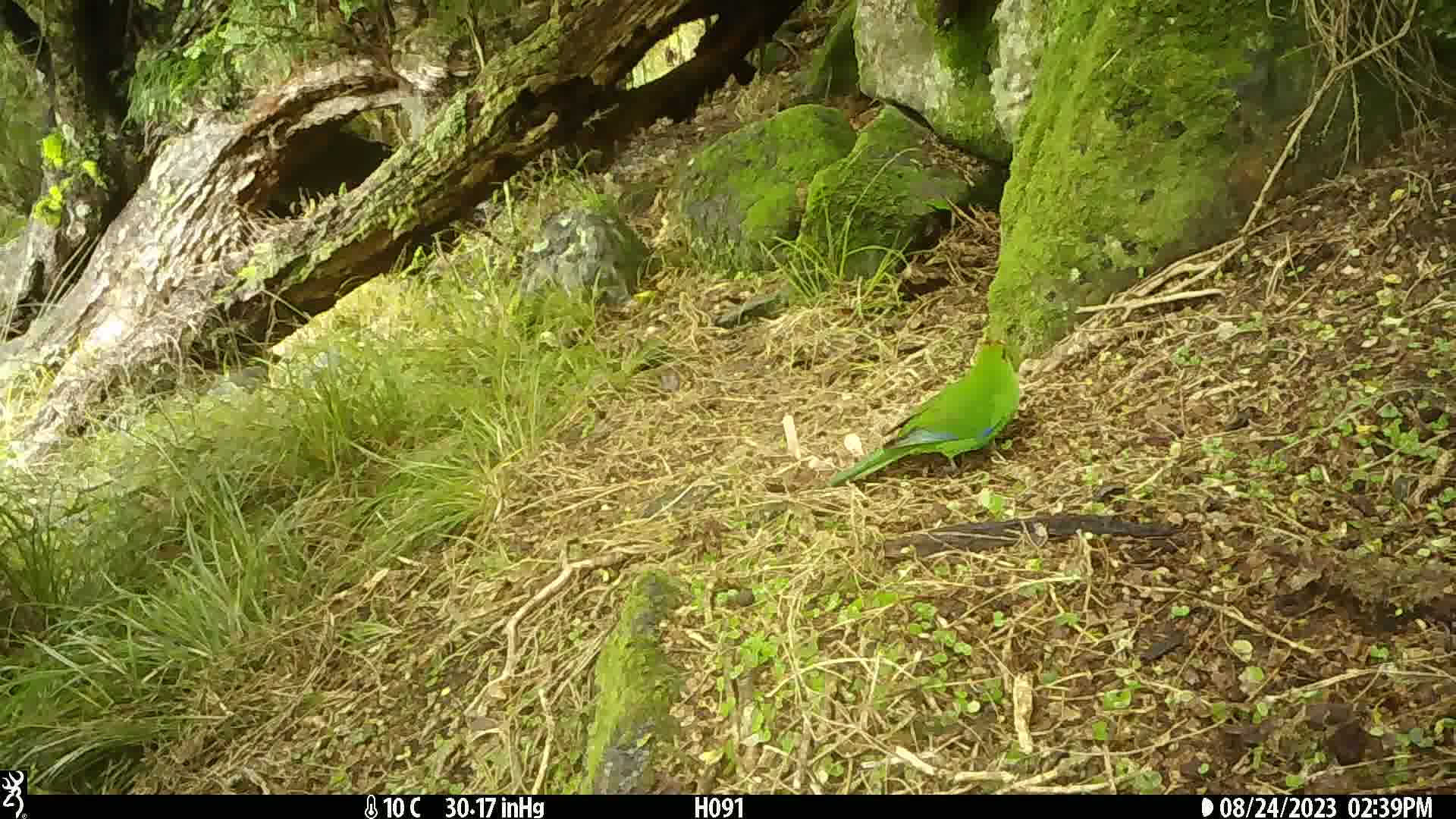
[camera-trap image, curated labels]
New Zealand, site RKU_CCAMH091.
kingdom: Animalia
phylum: Chordata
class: Aves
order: Psittaciformes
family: Psittaculidae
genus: Cyanoramphus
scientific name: Cyanoramphus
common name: parakeet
Parakeet (Cyanoramphus).